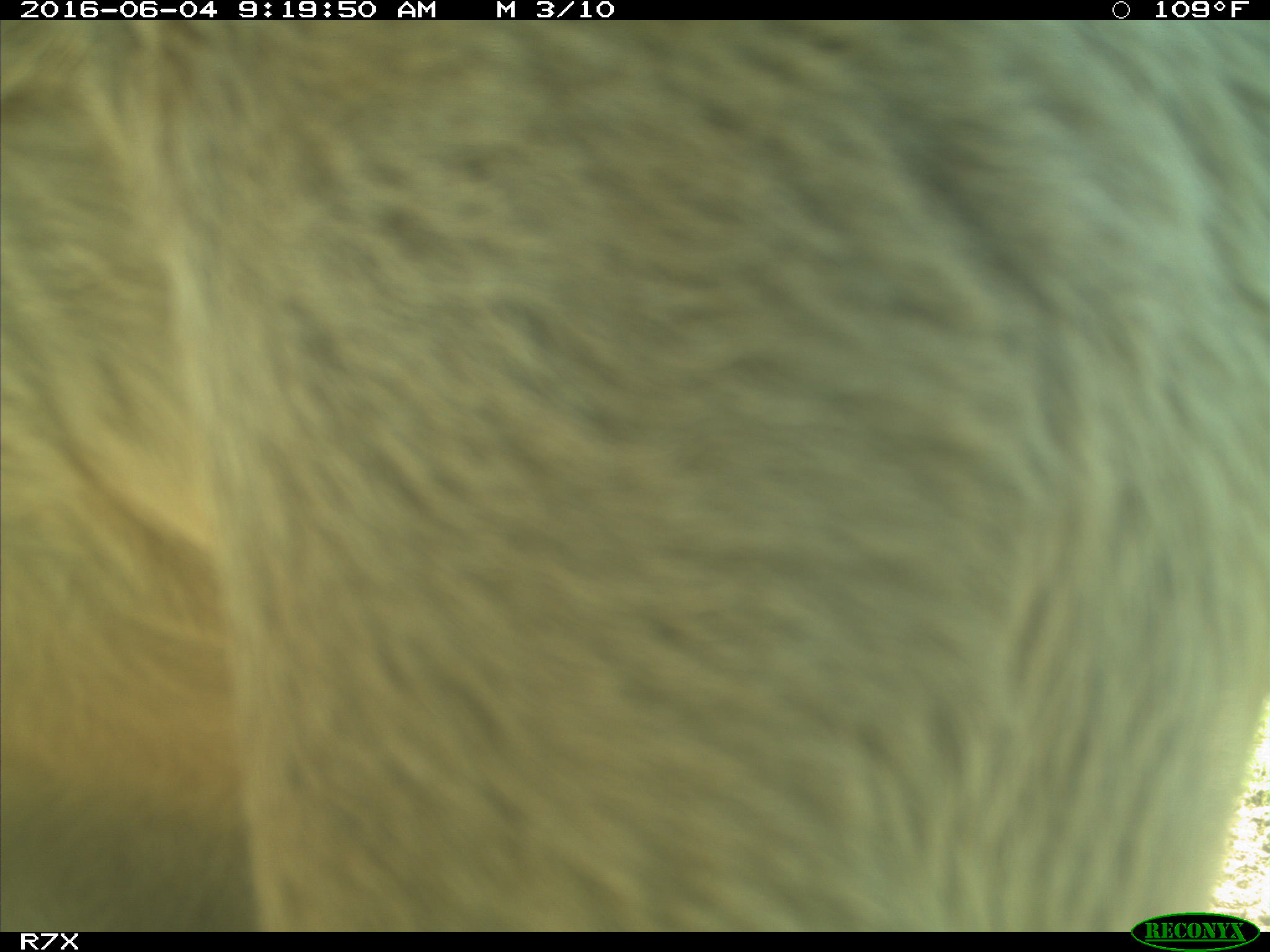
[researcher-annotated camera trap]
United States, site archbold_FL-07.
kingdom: Animalia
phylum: Chordata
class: Mammalia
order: Artiodactyla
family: Bovidae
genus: Bos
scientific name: Bos taurus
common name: domestic cow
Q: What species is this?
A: Bos taurus (domestic cow).